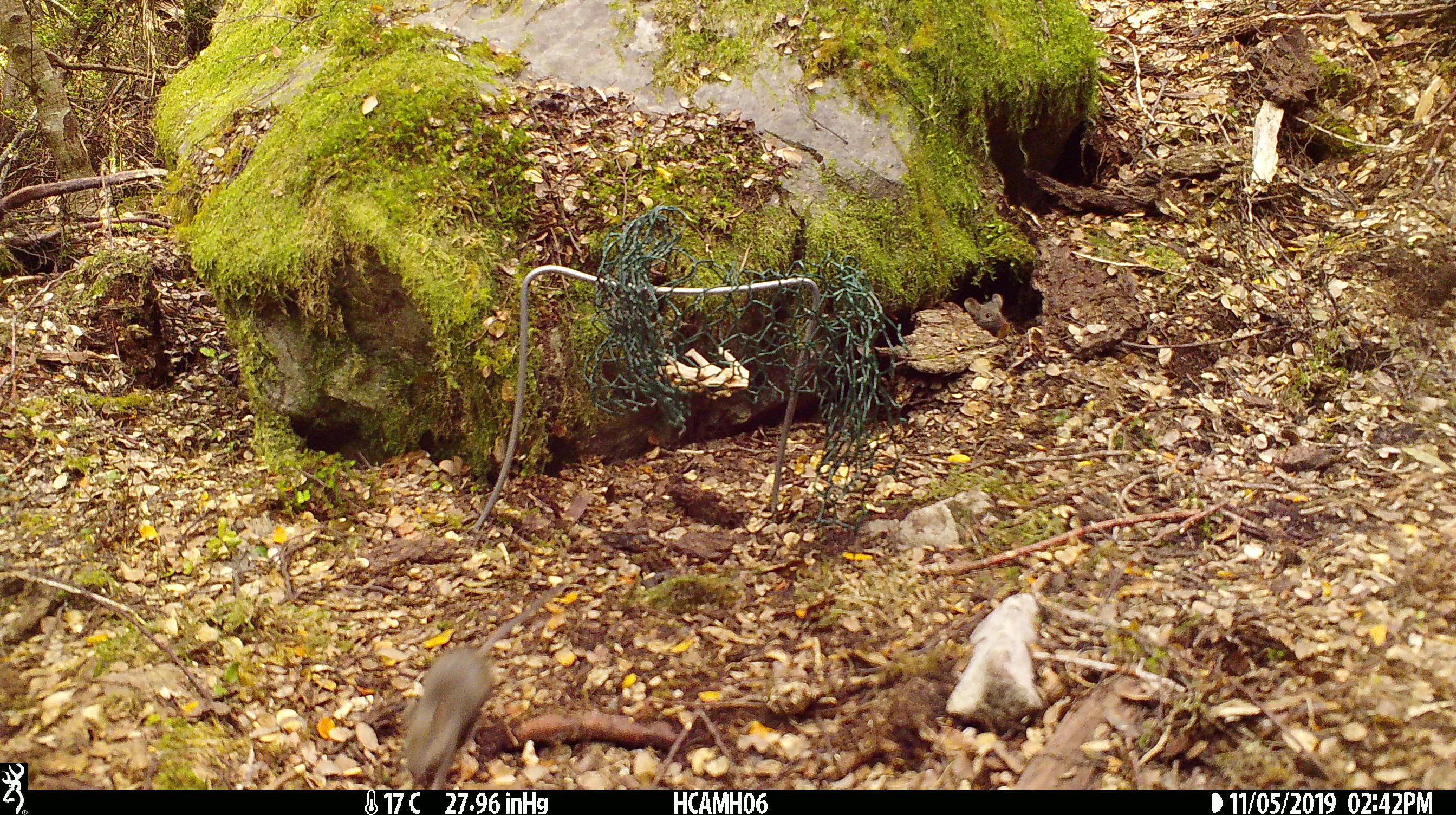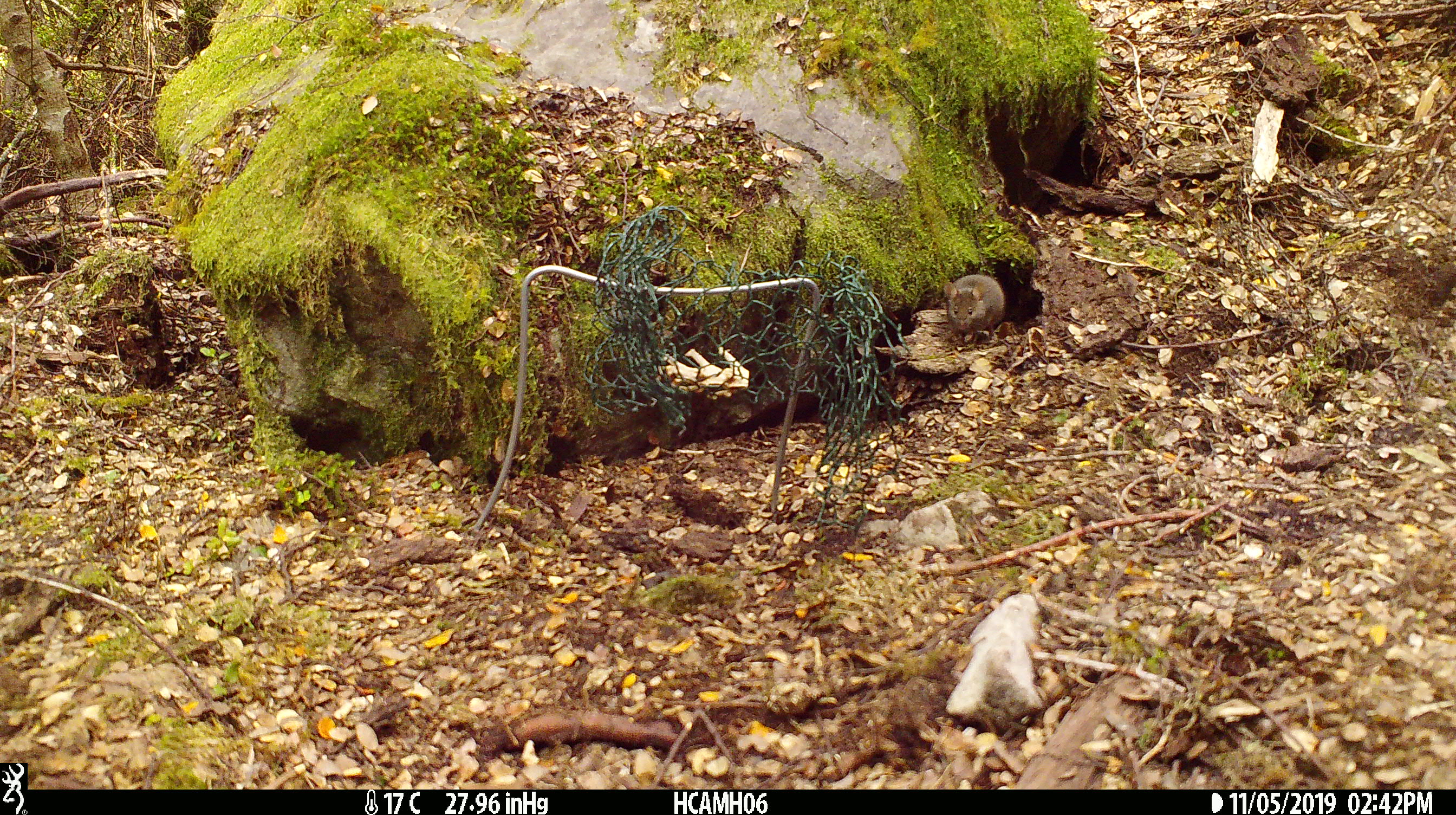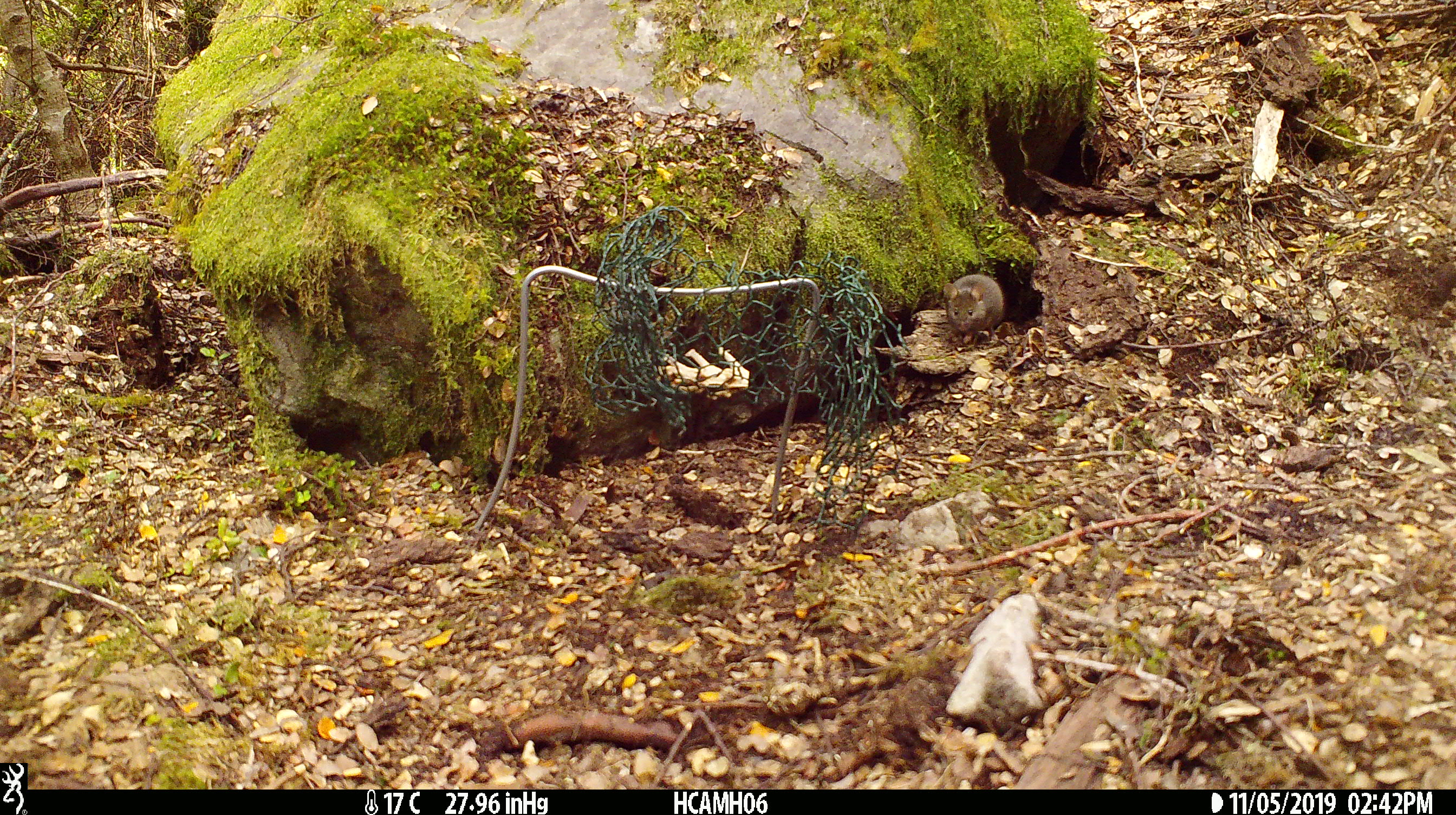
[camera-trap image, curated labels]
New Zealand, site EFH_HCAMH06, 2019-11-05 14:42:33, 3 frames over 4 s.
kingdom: Animalia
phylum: Chordata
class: Mammalia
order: Rodentia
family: Muridae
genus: Mus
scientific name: Mus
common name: mouse